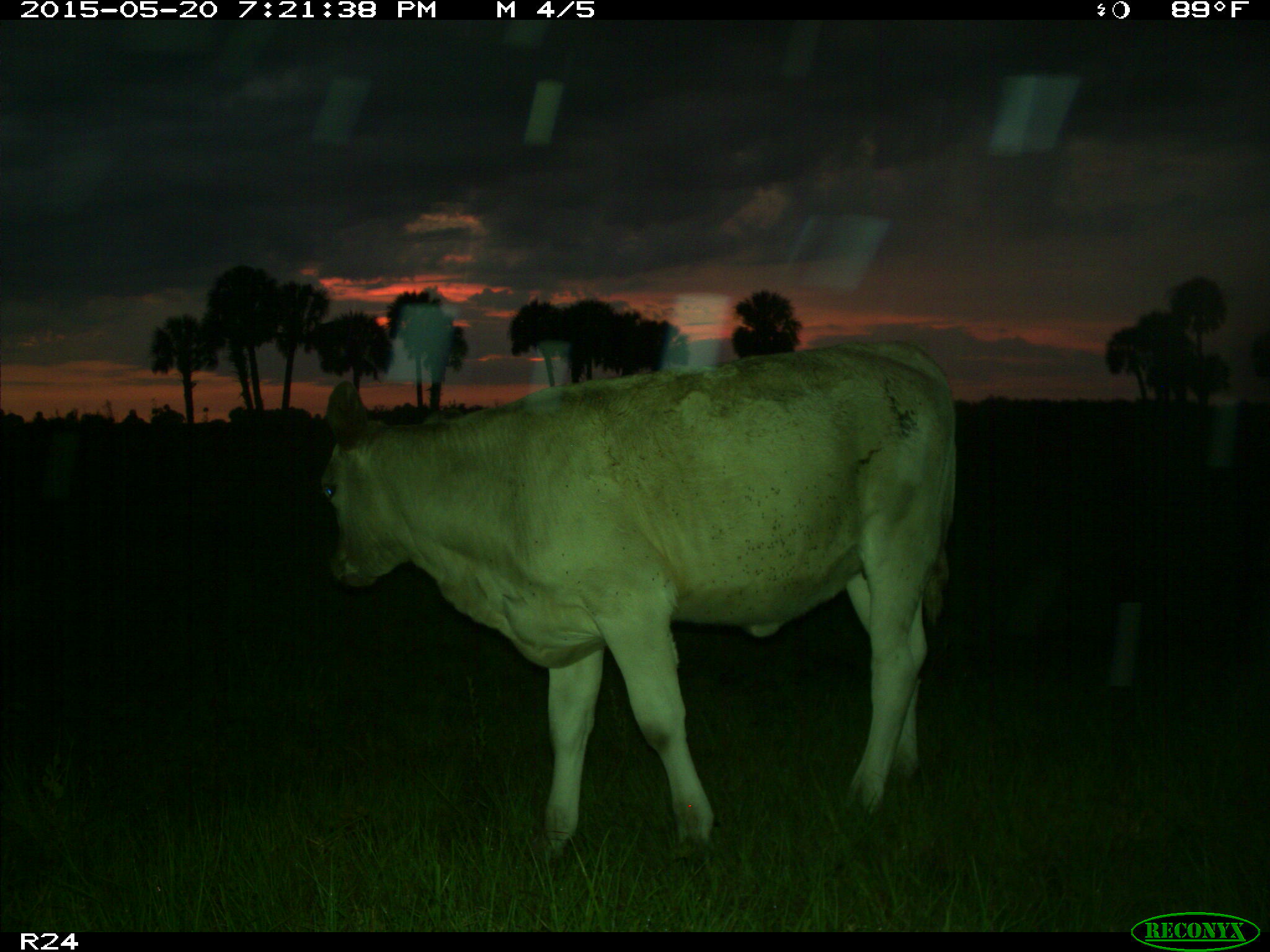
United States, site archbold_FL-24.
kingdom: Animalia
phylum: Chordata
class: Mammalia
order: Artiodactyla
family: Bovidae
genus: Bos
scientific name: Bos taurus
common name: domestic cow